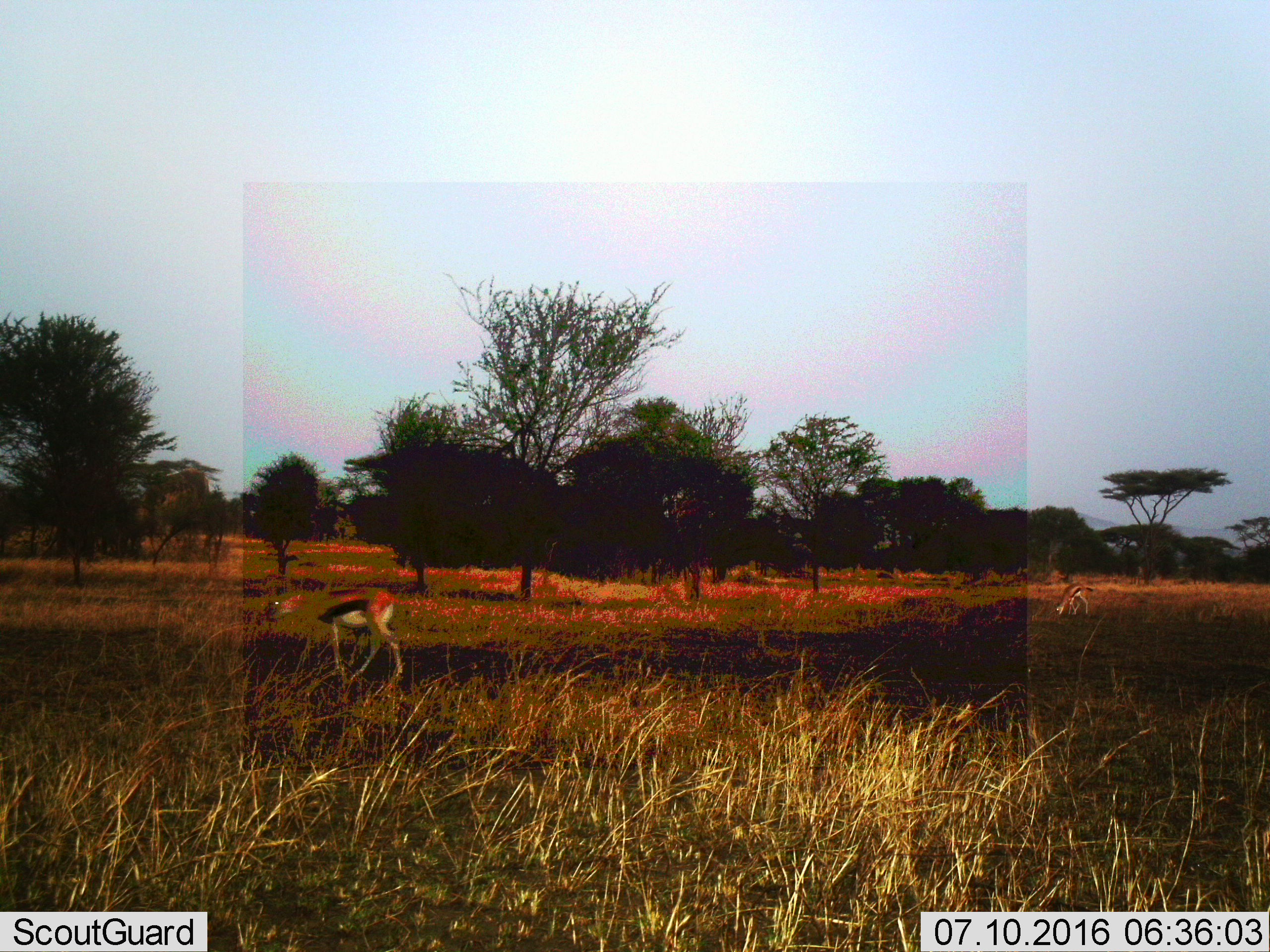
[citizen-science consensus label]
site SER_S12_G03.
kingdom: Animalia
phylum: Chordata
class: Mammalia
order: Artiodactyla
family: Bovidae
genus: Eudorcas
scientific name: Eudorcas thomsonii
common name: thomson's gazelle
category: gazellethomsons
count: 2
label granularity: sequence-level